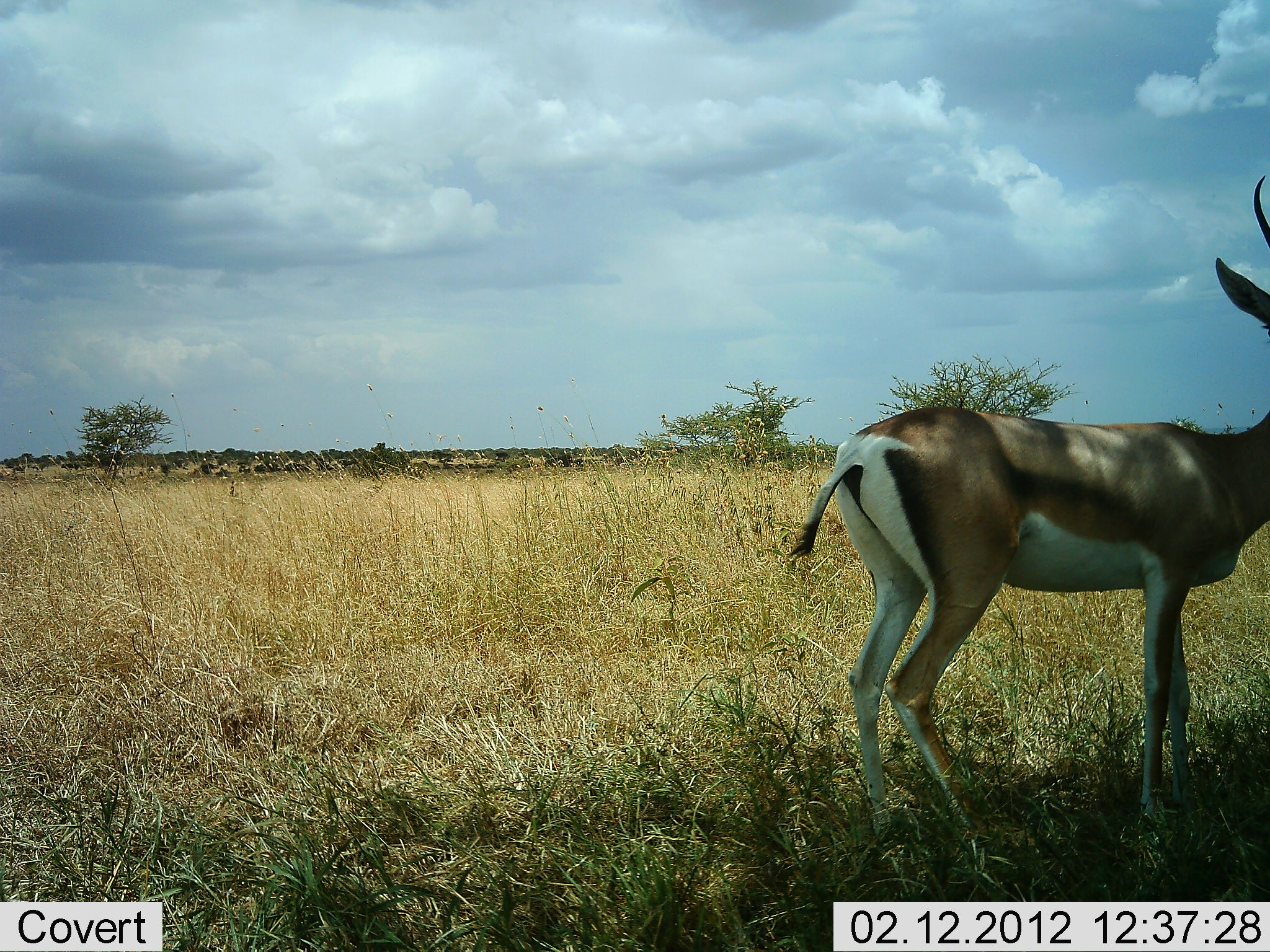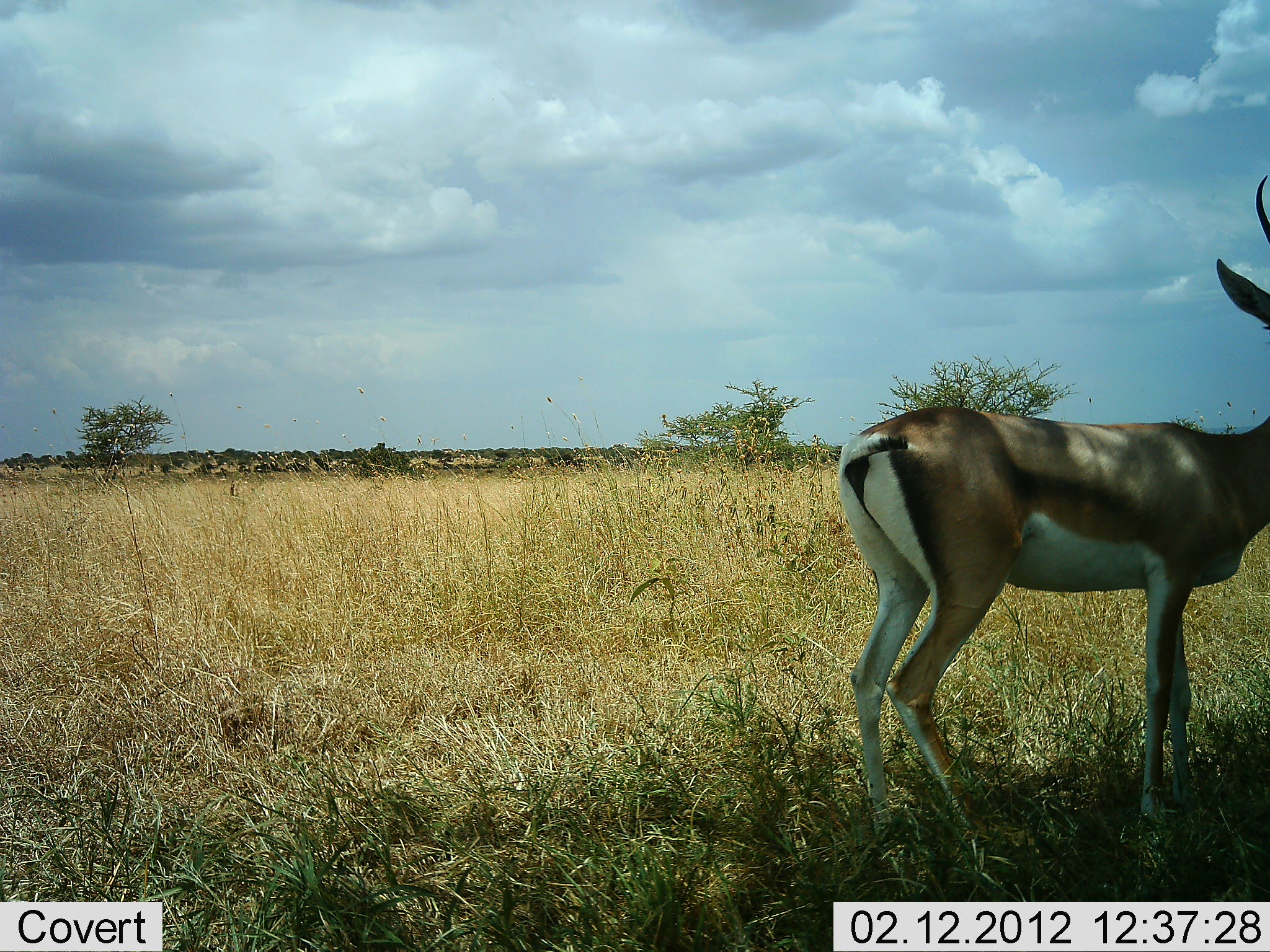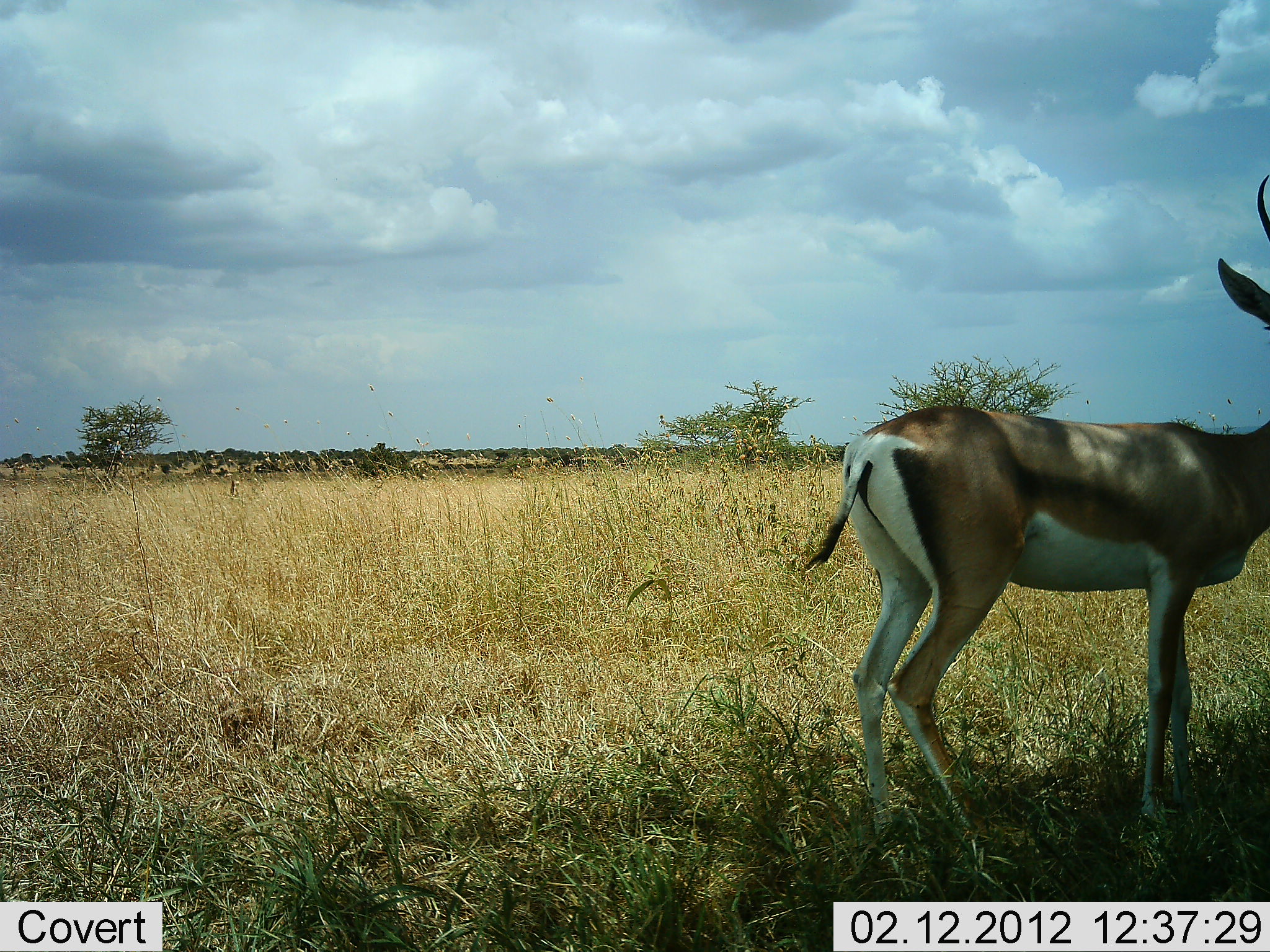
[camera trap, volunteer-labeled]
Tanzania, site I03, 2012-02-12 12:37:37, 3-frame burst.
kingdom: Animalia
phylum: Chordata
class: Mammalia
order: Artiodactyla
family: Bovidae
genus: Nanger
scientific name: Nanger granti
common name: grant's gazelle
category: gazellegrants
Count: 1.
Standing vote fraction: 100%.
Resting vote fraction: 0%.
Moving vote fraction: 0%.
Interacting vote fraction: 0%.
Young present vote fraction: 0%.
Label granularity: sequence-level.